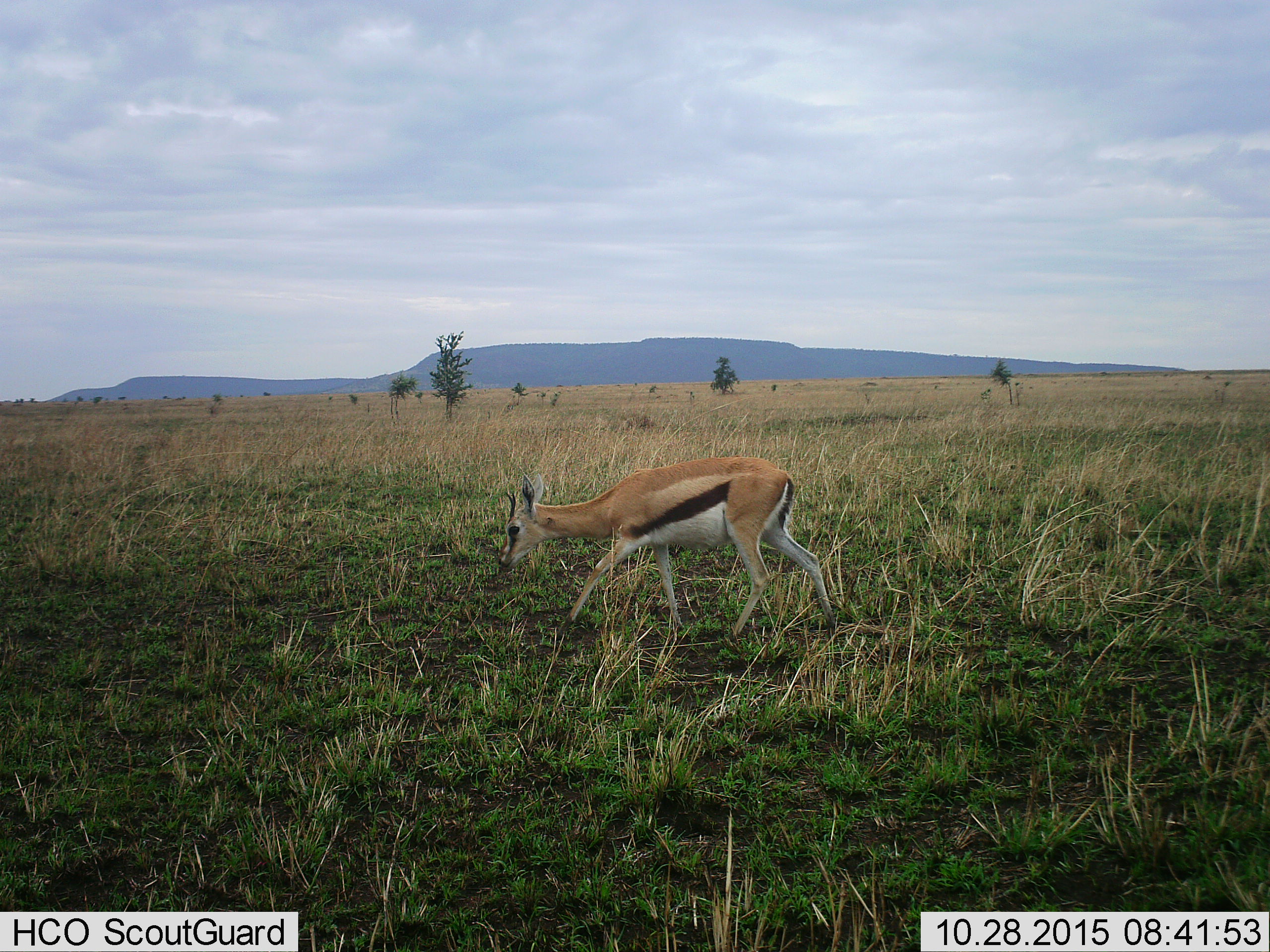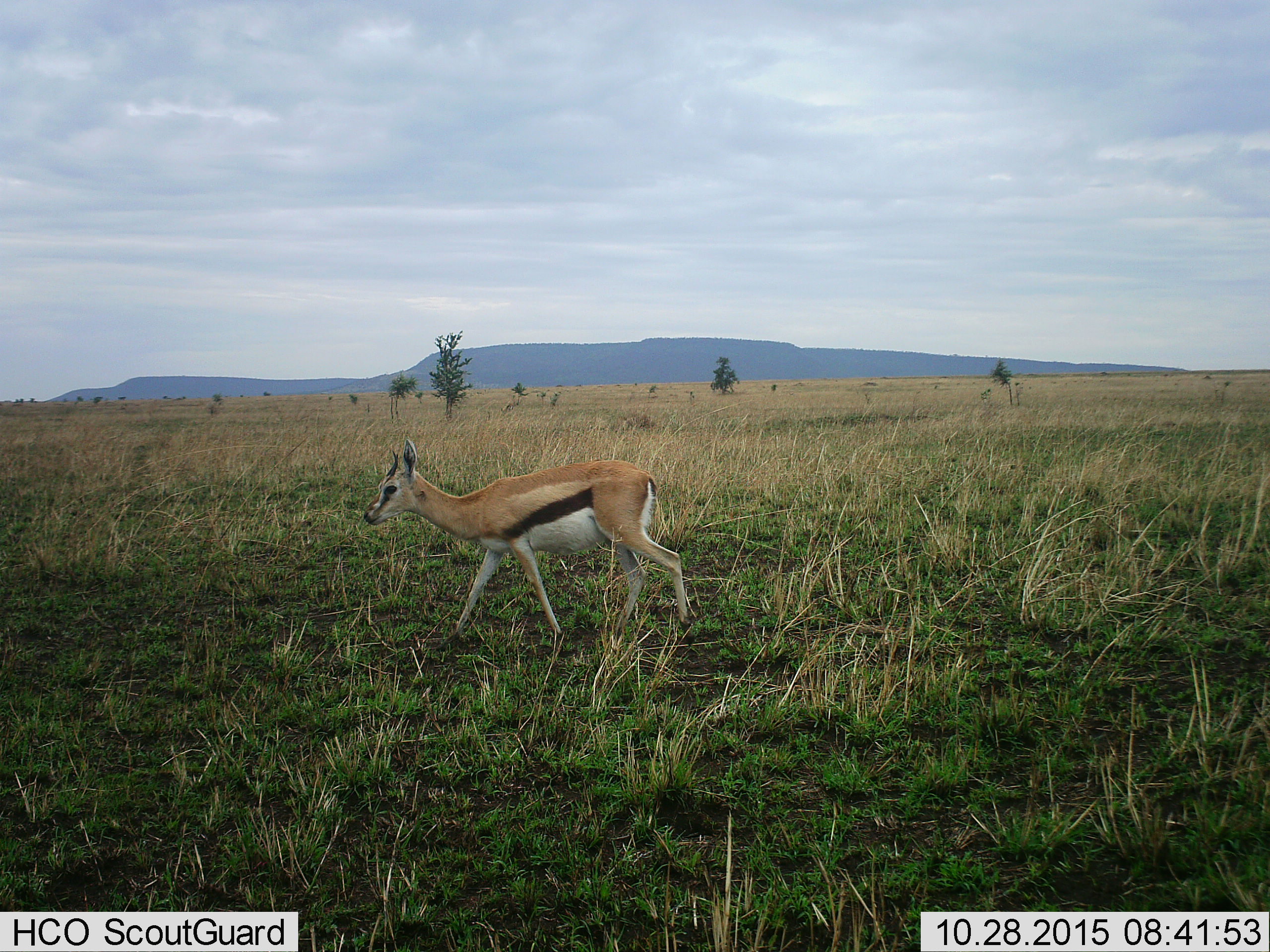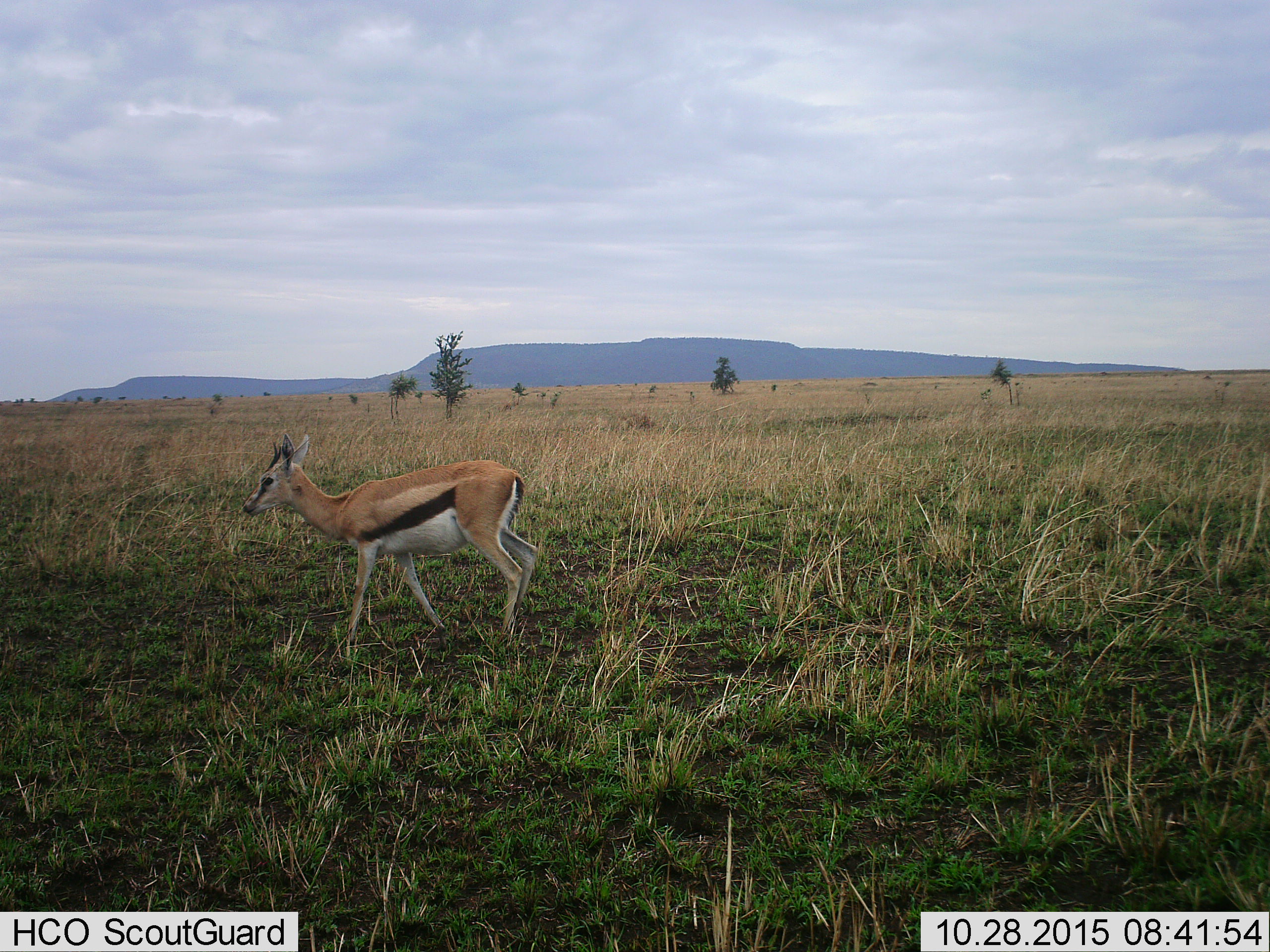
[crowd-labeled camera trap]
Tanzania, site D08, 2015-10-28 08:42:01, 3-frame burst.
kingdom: Animalia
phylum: Chordata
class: Mammalia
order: Artiodactyla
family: Bovidae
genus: Eudorcas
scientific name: Eudorcas thomsonii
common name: thomson's gazelle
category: gazellethomsons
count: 1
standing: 20%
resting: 0%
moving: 85%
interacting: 0%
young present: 5%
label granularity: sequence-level